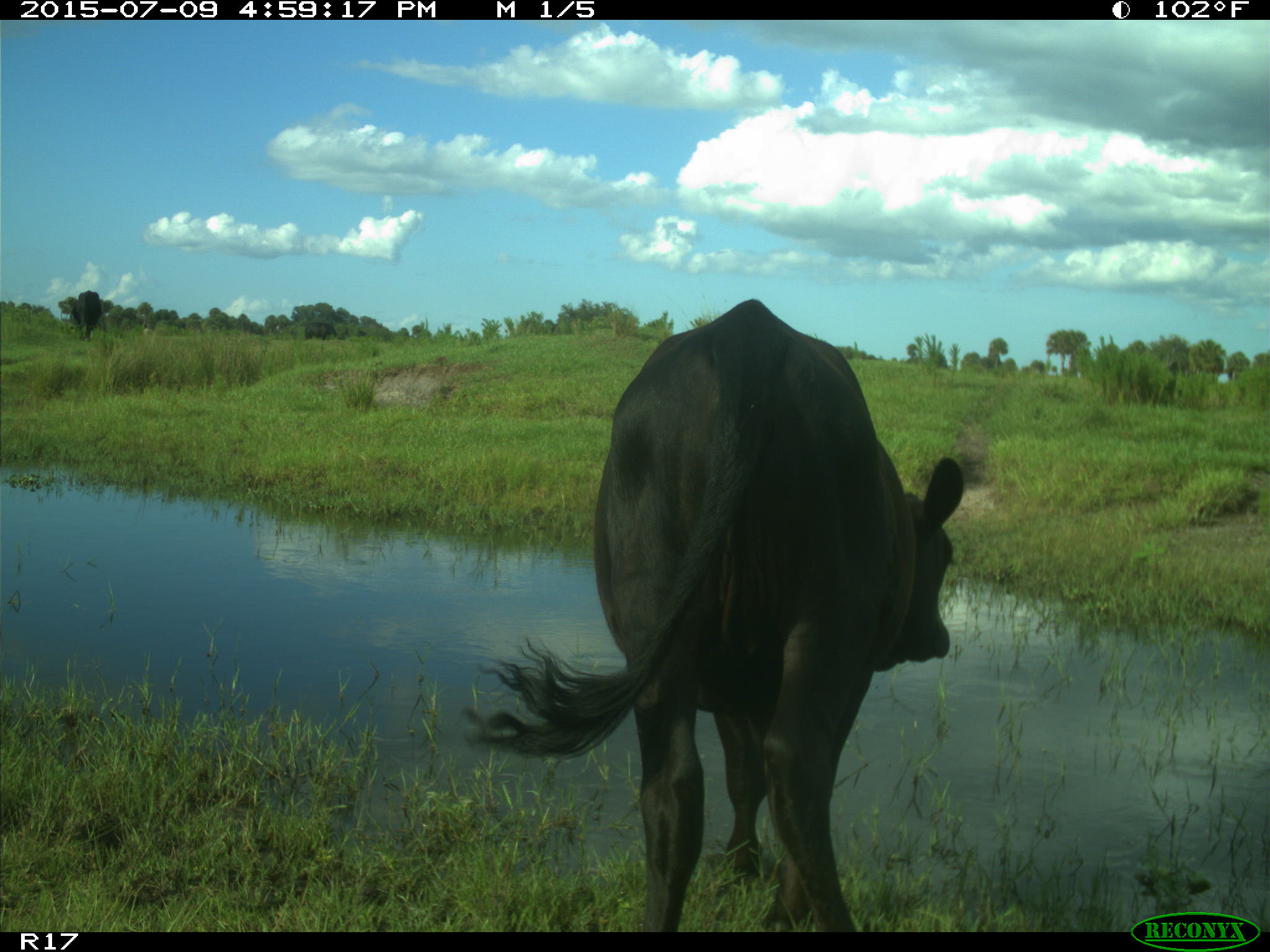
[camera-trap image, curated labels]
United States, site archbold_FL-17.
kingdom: Animalia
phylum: Chordata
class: Mammalia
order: Artiodactyla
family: Bovidae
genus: Bos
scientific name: Bos taurus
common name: domestic cow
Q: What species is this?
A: Bos taurus (domestic cow).